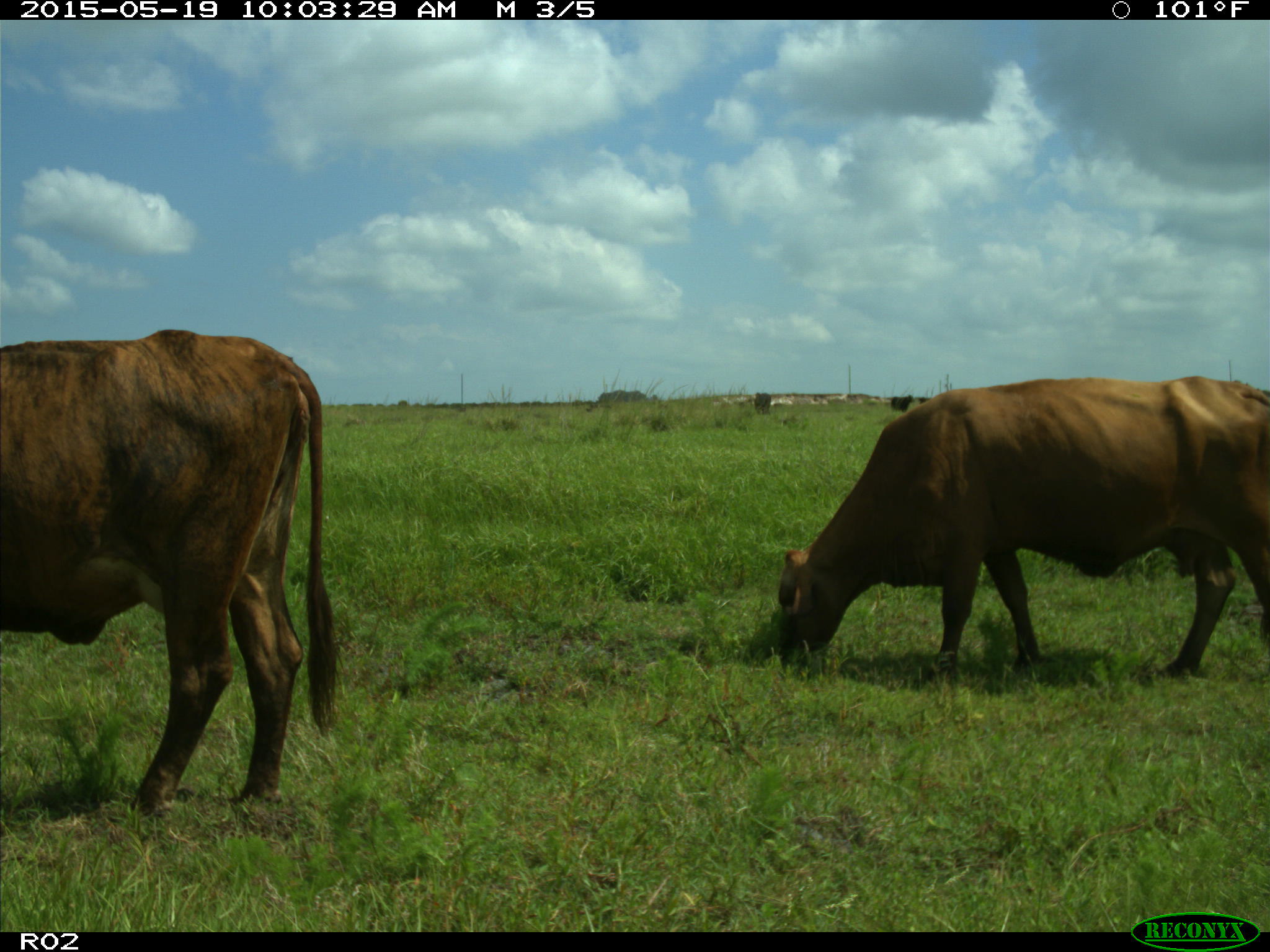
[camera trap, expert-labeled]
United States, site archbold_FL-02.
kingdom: Animalia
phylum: Chordata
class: Mammalia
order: Artiodactyla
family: Bovidae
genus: Bos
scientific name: Bos taurus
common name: domestic cow